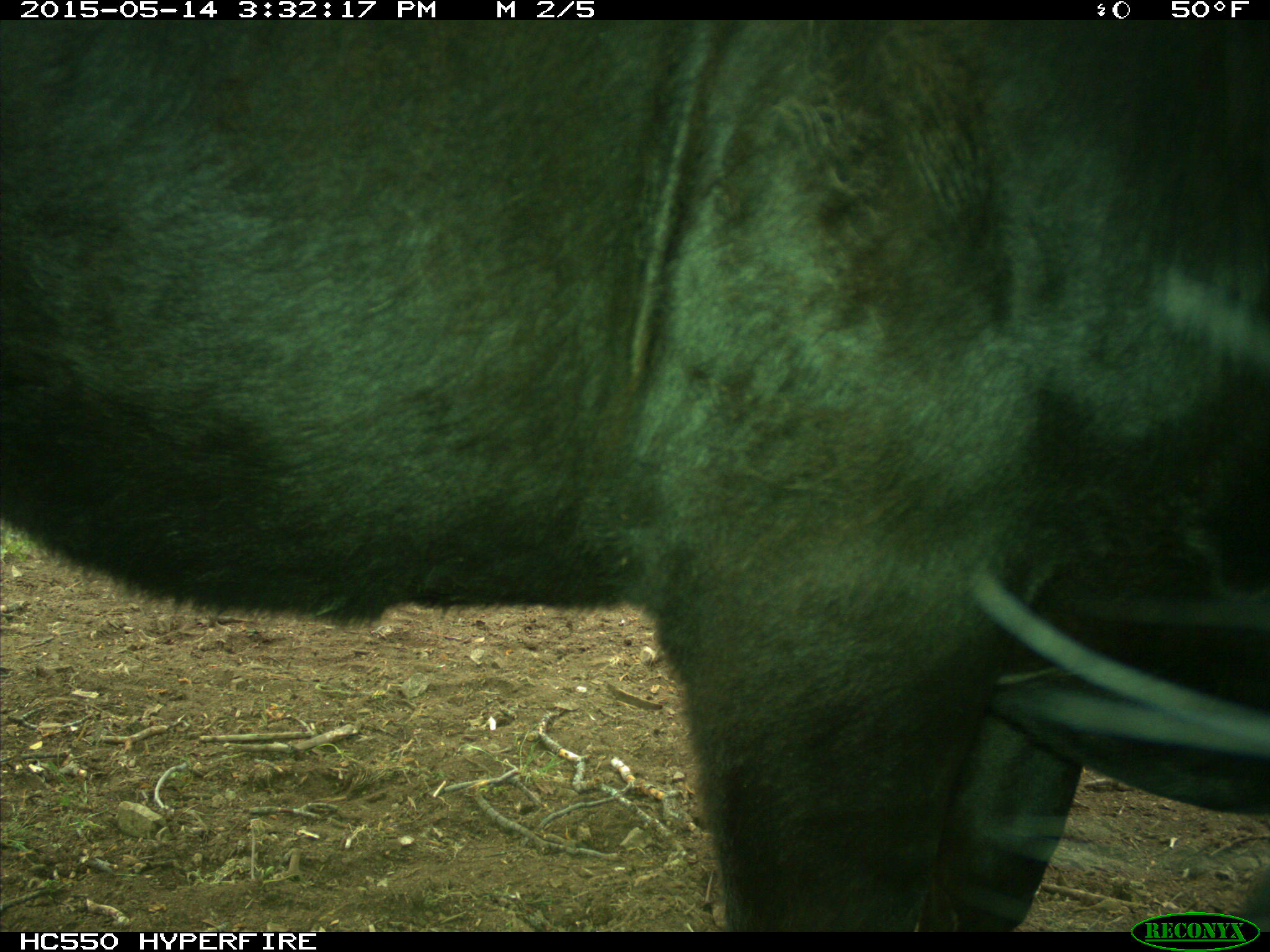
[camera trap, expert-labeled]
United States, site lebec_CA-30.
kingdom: Animalia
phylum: Chordata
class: Mammalia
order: Artiodactyla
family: Bovidae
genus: Bos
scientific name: Bos taurus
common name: domestic cow